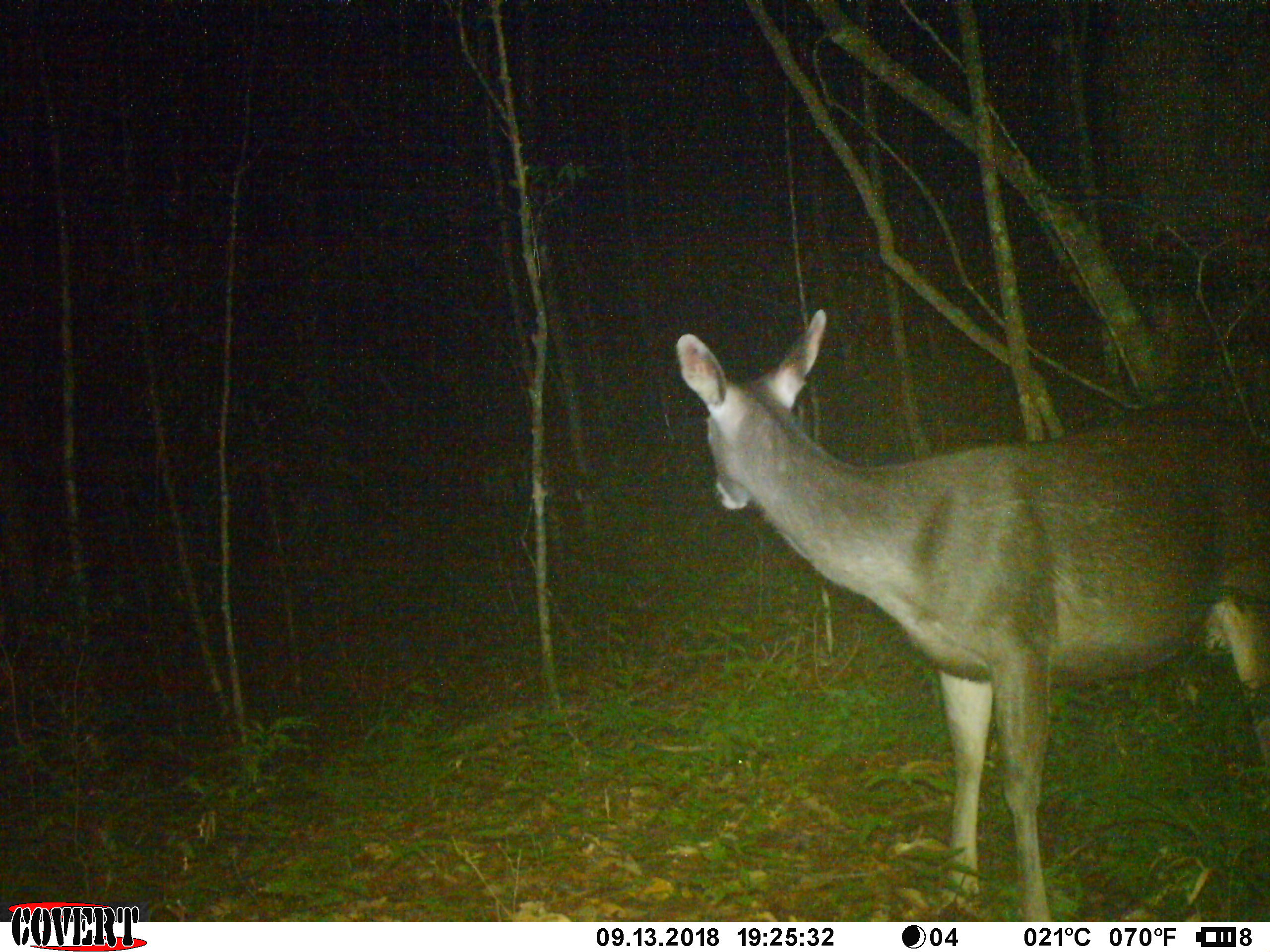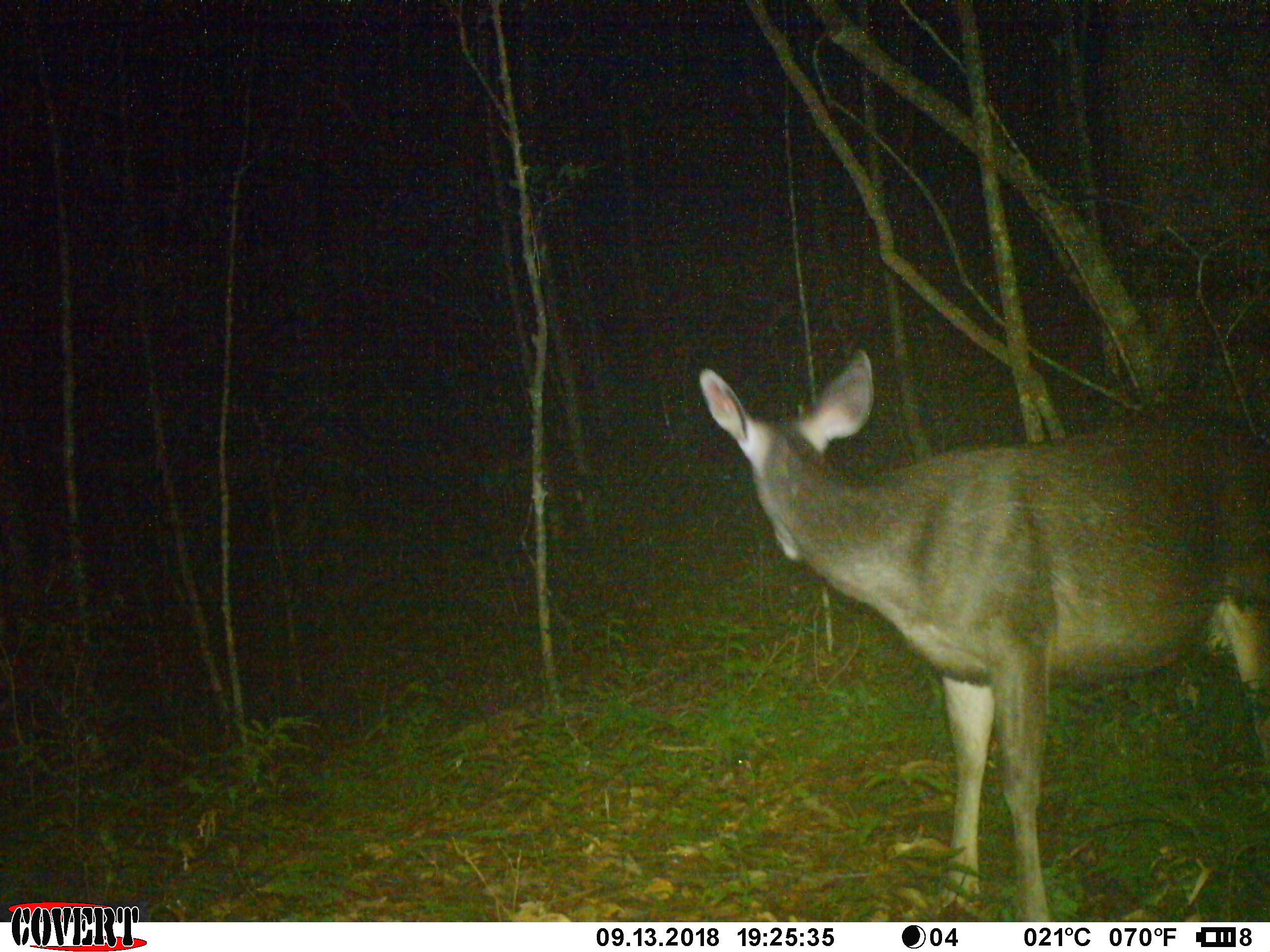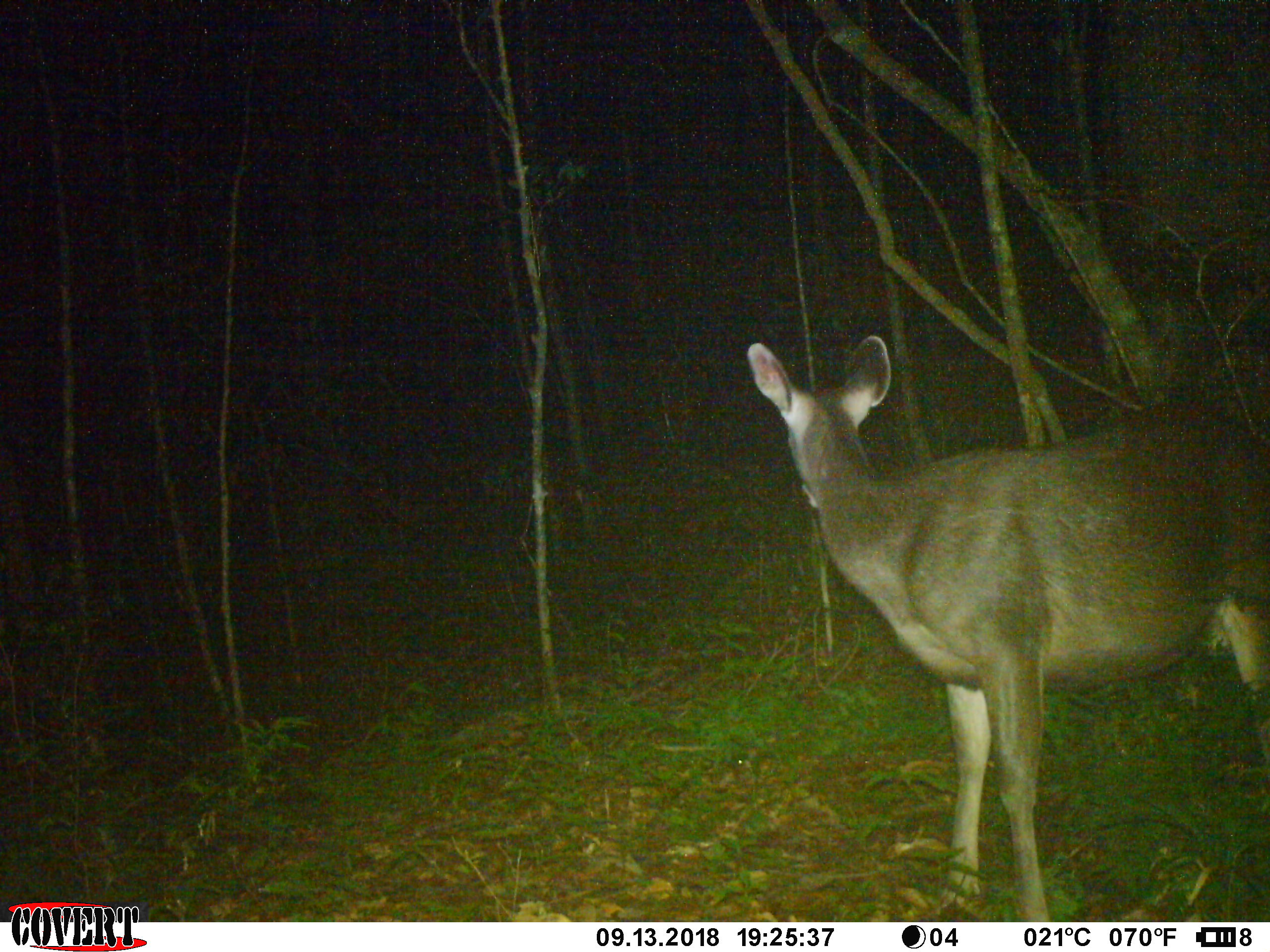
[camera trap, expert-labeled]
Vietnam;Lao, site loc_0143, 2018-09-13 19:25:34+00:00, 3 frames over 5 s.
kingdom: Animalia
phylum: Chordata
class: Mammalia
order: Artiodactyla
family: Cervidae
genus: Rusa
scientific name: Rusa unicolor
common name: sambar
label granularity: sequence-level